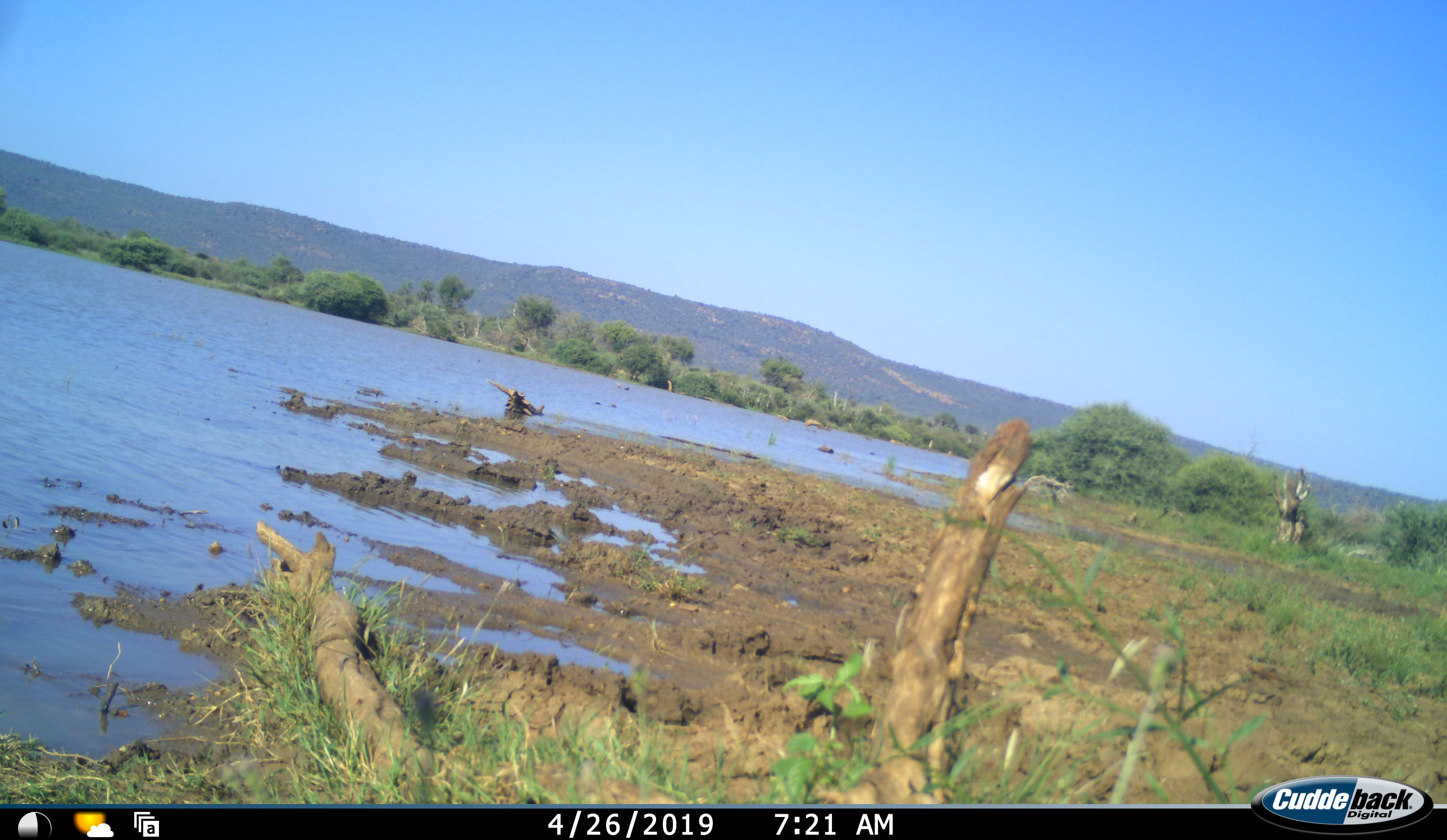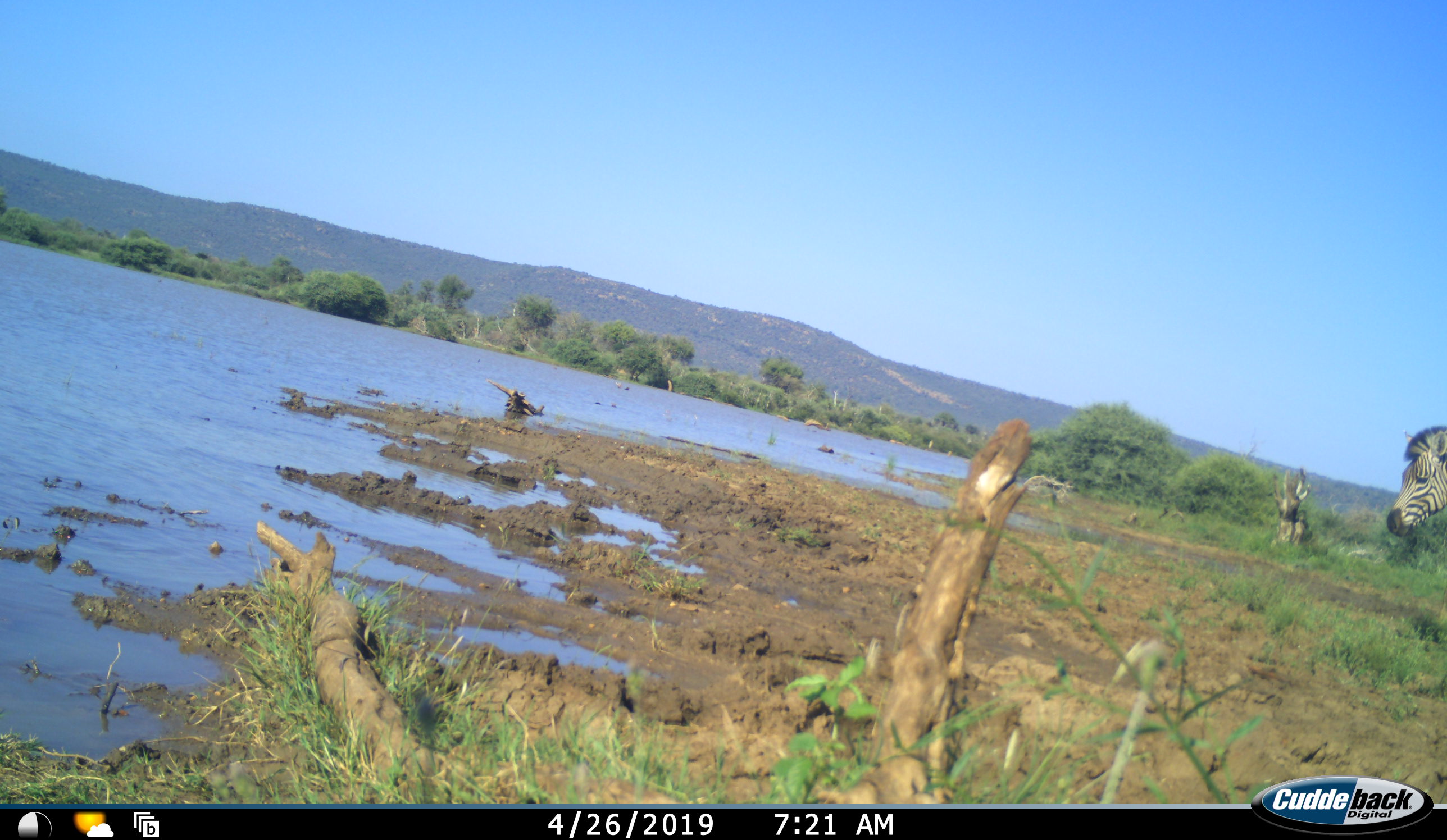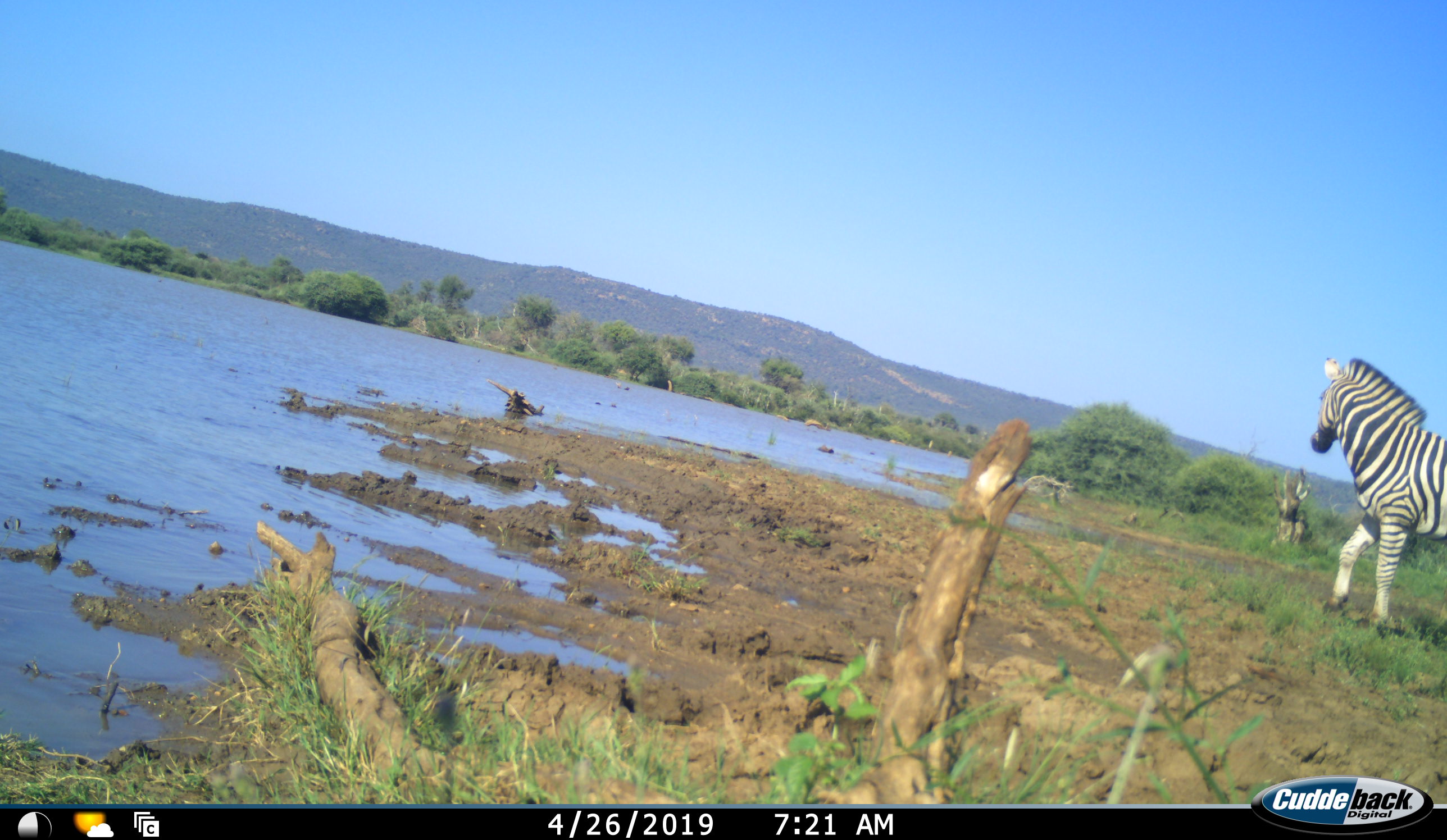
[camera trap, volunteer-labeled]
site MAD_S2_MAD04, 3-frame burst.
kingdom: Animalia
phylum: Chordata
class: Mammalia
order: Perissodactyla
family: Equidae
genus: Equus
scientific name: Equus quagga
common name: plains zebra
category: zebraplains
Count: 1.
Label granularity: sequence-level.